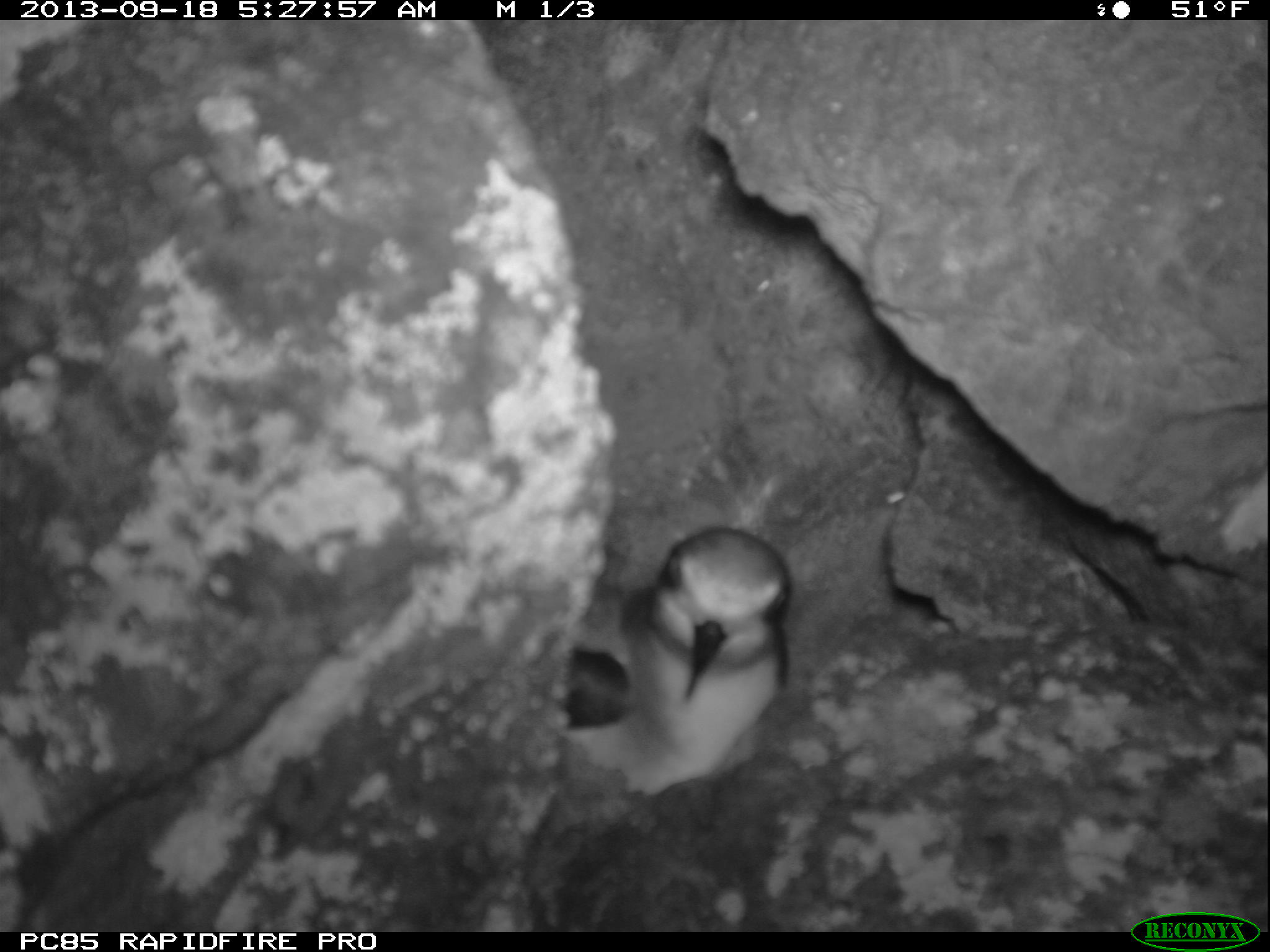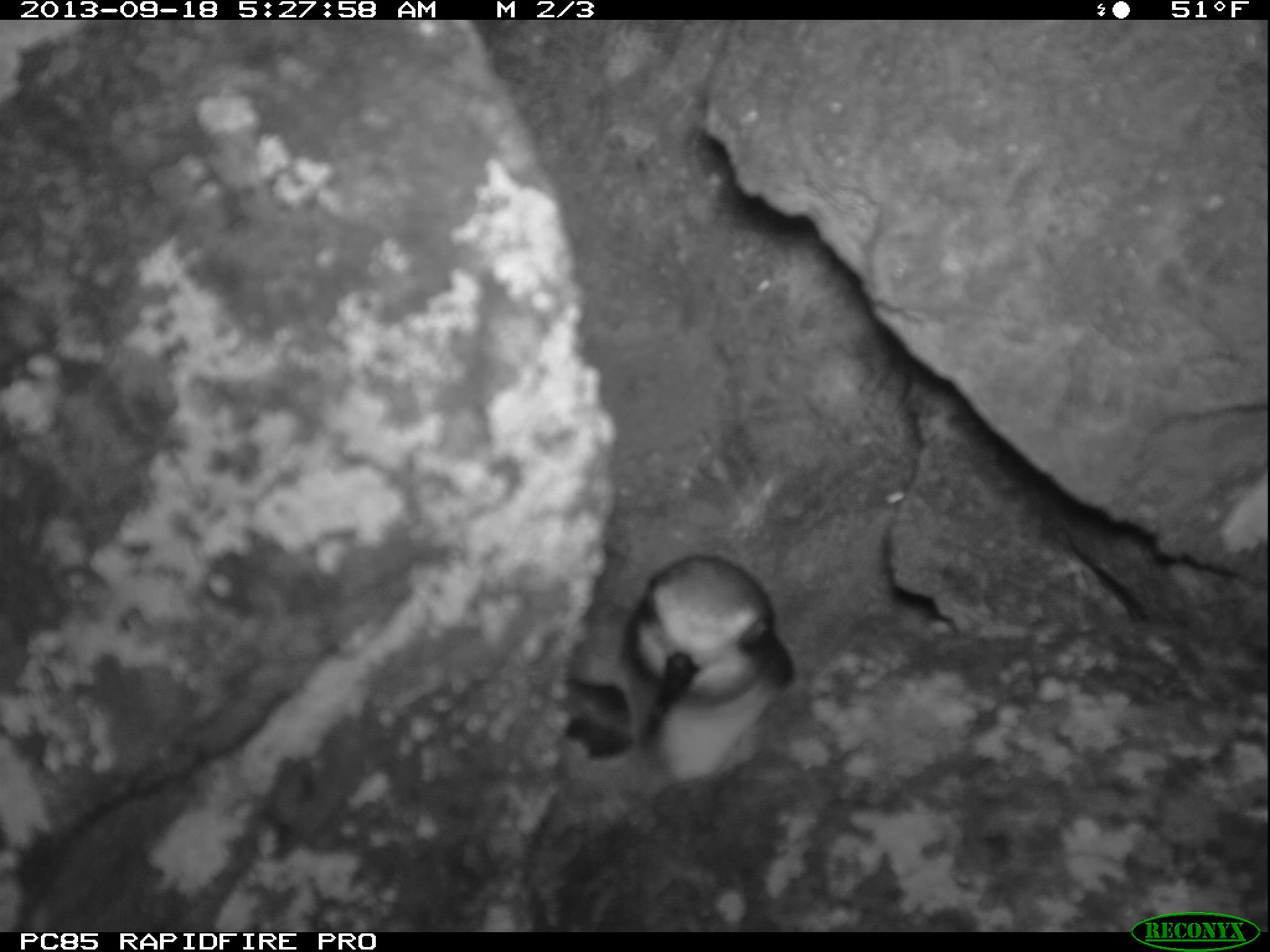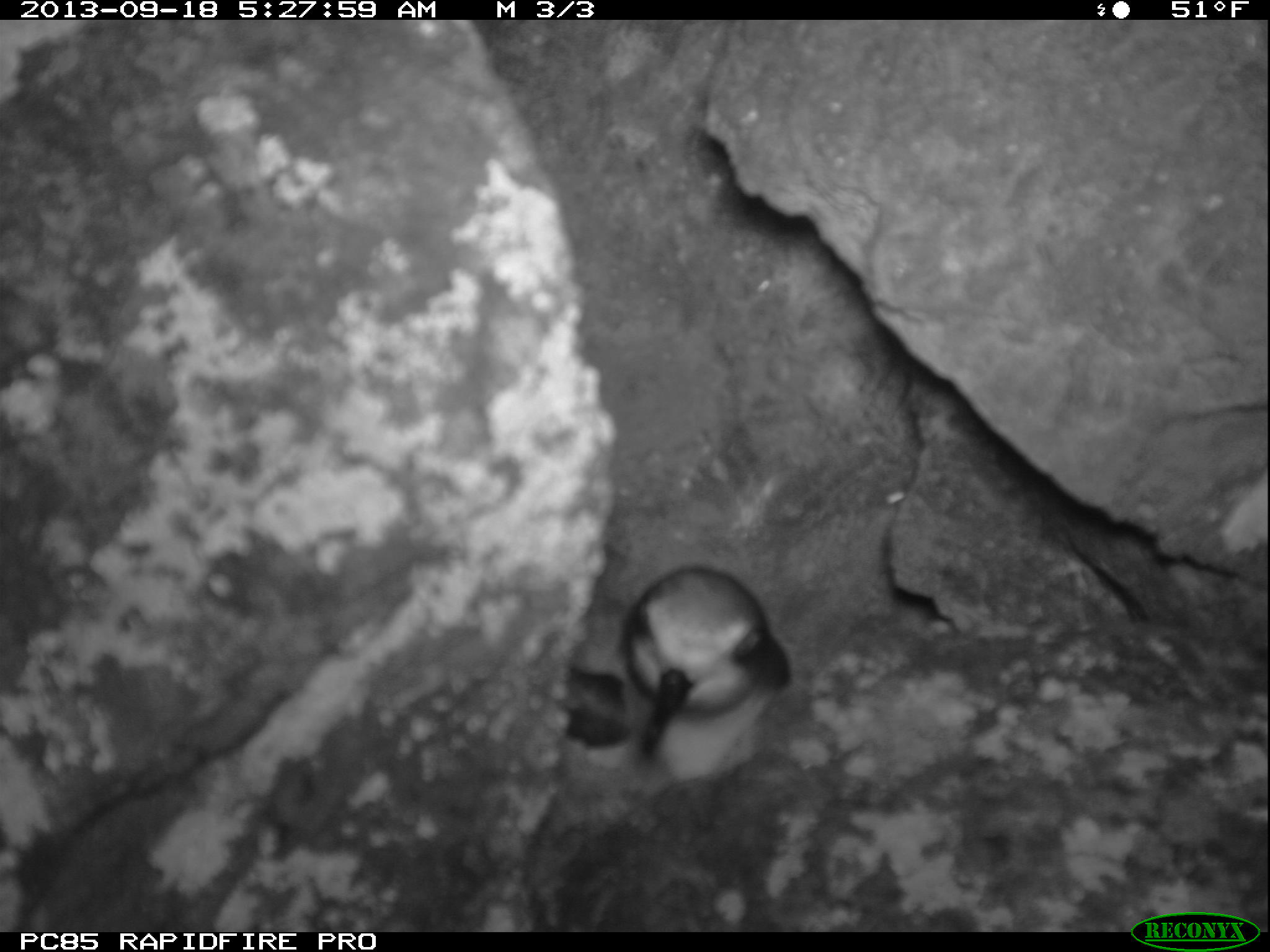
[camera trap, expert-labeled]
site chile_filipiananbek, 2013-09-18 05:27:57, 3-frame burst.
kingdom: Animalia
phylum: Chordata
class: Aves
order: Procellariiformes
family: Procellariidae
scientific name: Procellariidae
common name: petrel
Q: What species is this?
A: Petrel (Procellariidae).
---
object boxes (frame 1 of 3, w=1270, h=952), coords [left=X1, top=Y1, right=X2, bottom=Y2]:
petrel: [left=550, top=518, right=795, bottom=794]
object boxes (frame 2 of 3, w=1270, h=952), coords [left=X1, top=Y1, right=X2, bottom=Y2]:
petrel: [left=575, top=552, right=792, bottom=783]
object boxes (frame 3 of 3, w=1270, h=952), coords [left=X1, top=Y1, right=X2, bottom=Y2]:
petrel: [left=562, top=563, right=791, bottom=790]